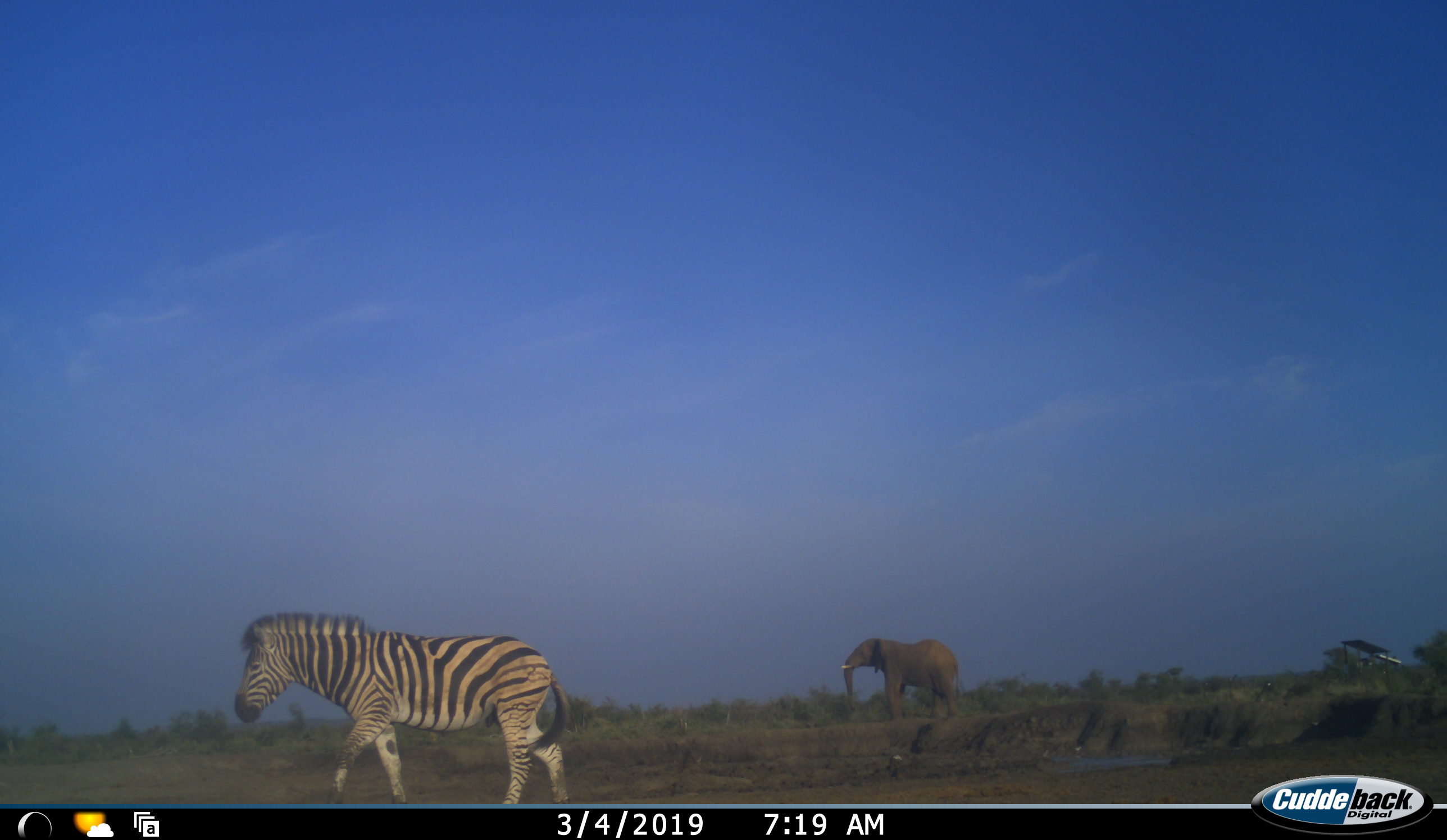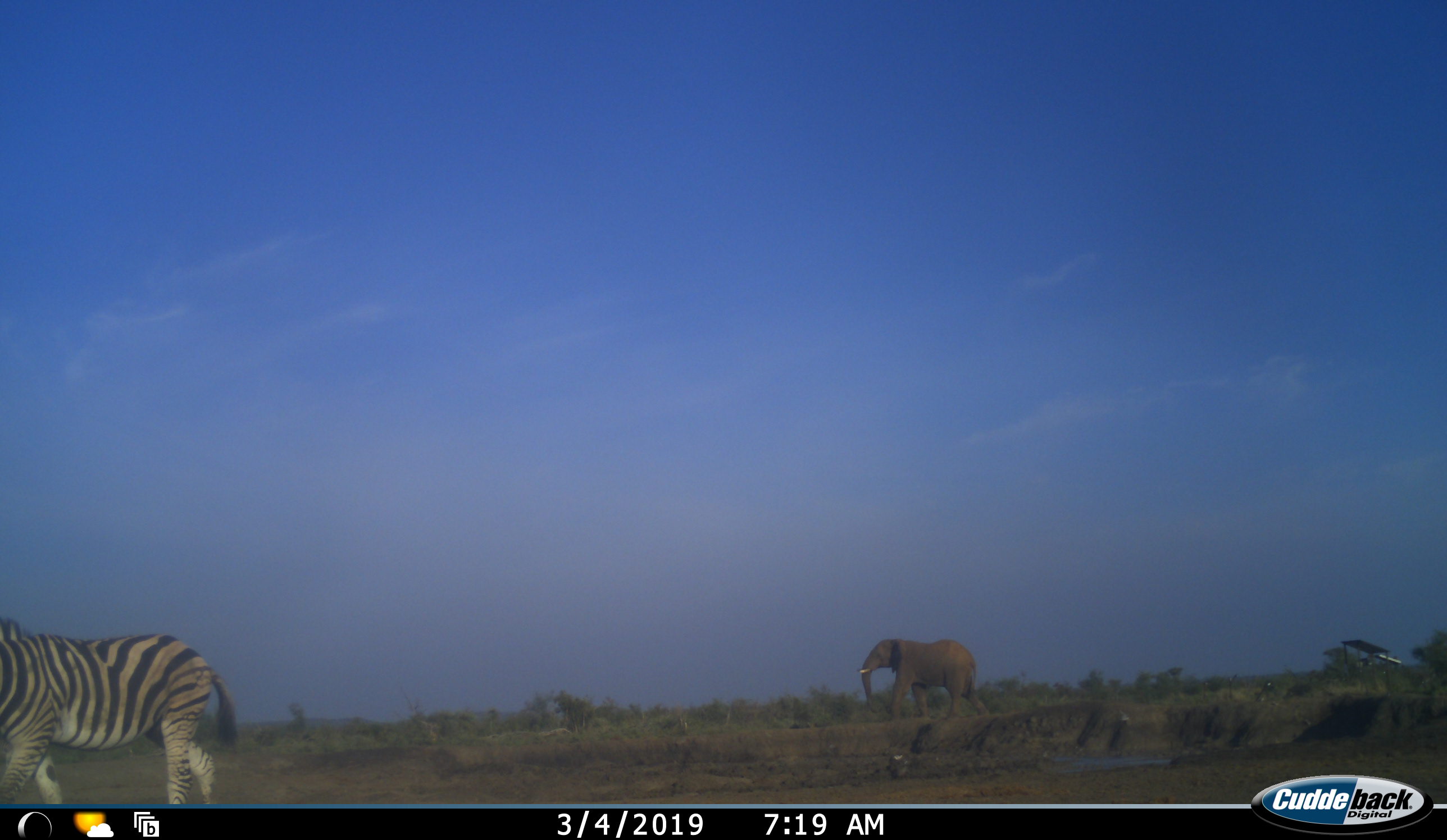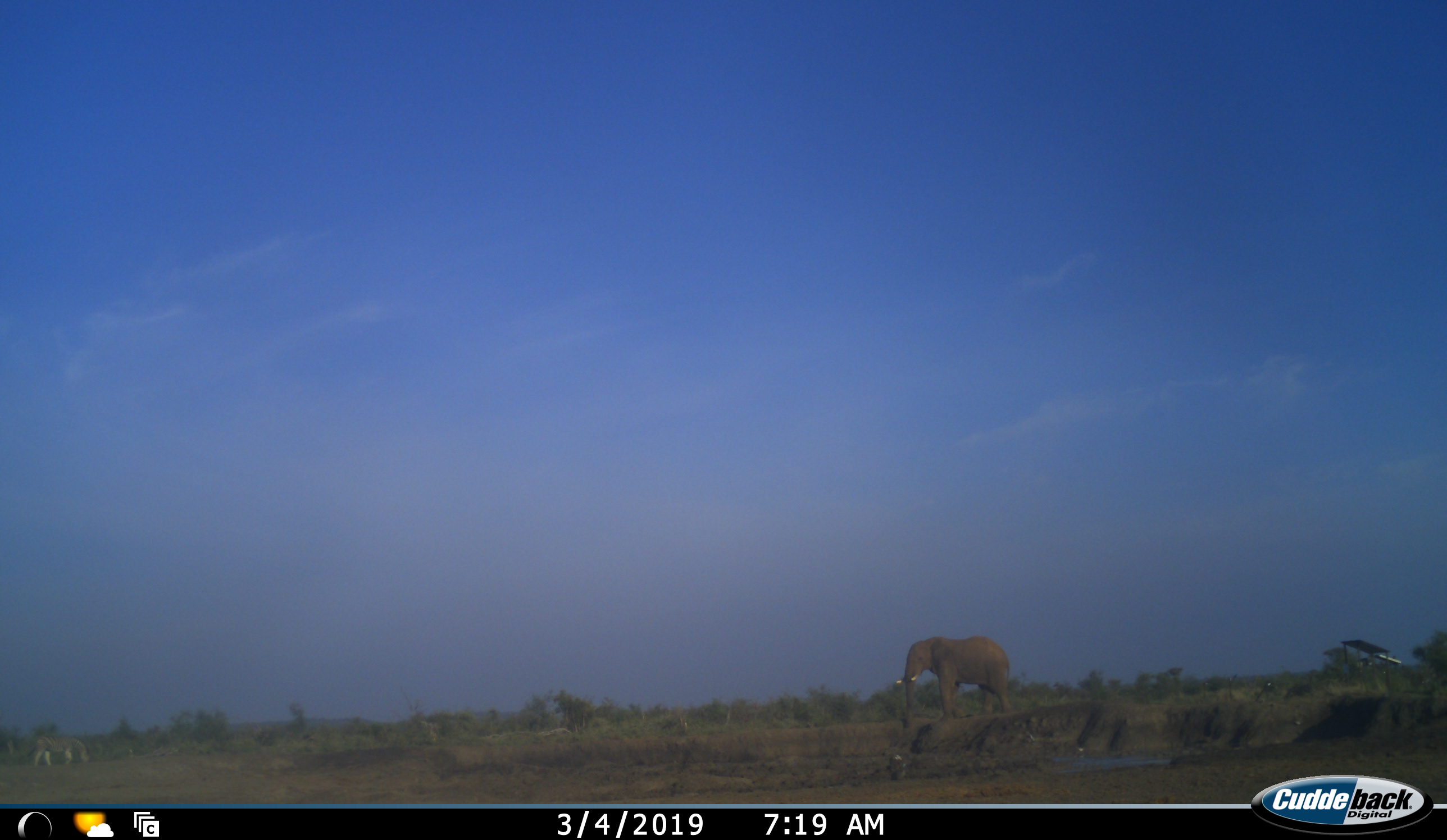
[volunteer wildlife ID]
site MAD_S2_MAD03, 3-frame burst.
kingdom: Animalia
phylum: Chordata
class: Mammalia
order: Proboscidea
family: Elephantidae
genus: Loxodonta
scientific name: Loxodonta africana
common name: african bush elephant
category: elephant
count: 1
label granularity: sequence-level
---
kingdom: Animalia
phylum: Chordata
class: Mammalia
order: Perissodactyla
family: Equidae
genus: Equus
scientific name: Equus quagga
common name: plains zebra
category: zebraplains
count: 1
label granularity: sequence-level